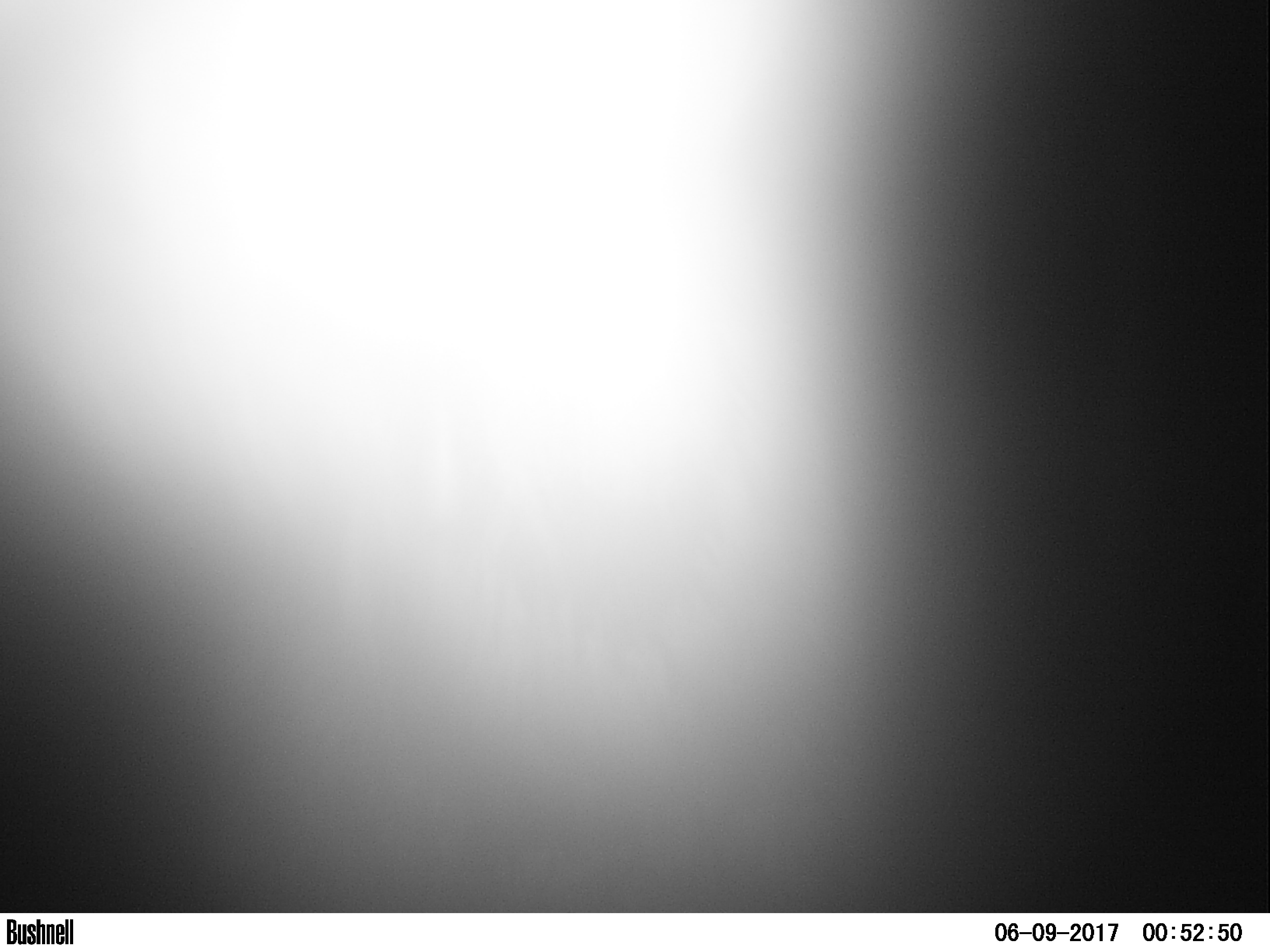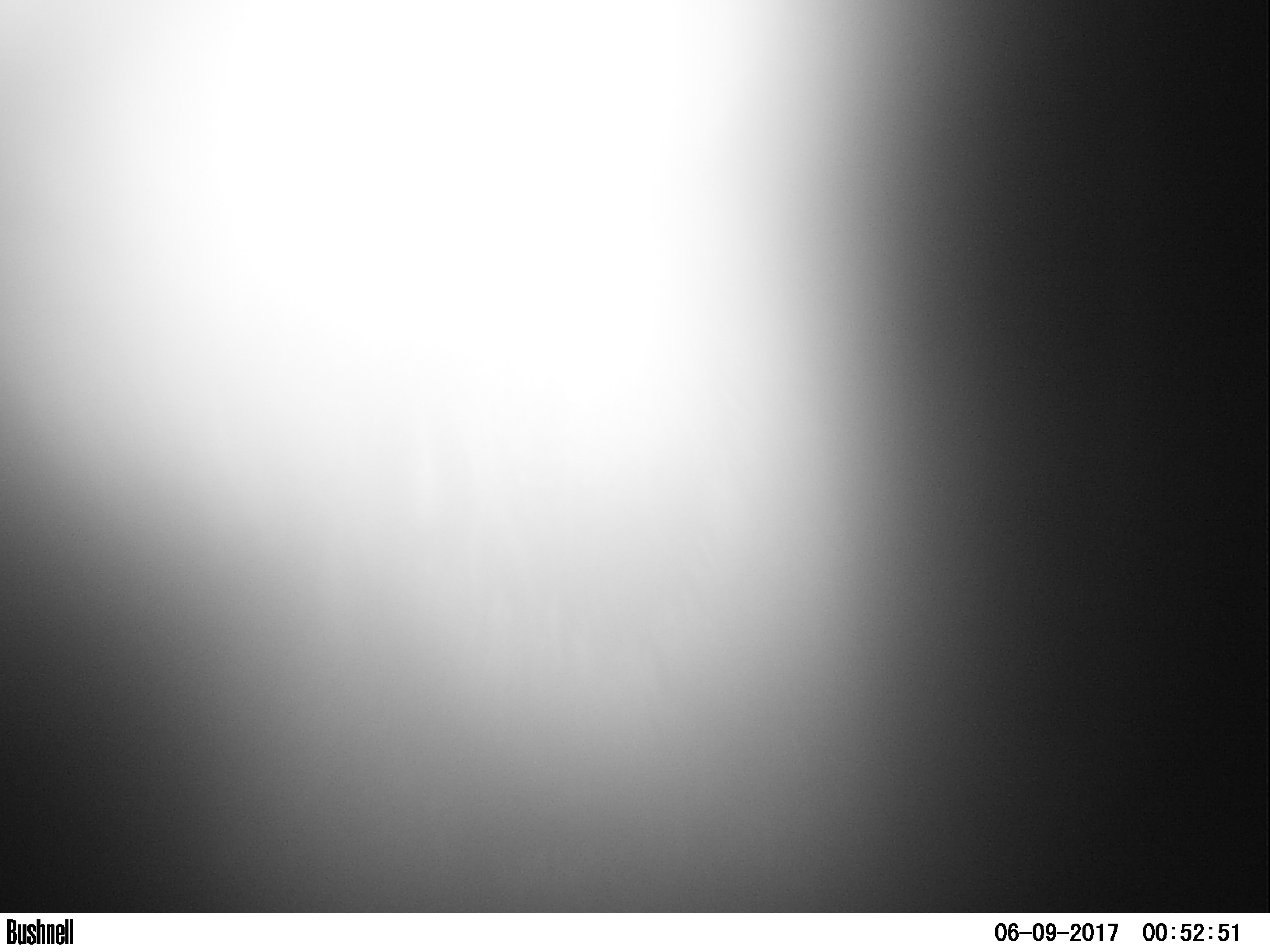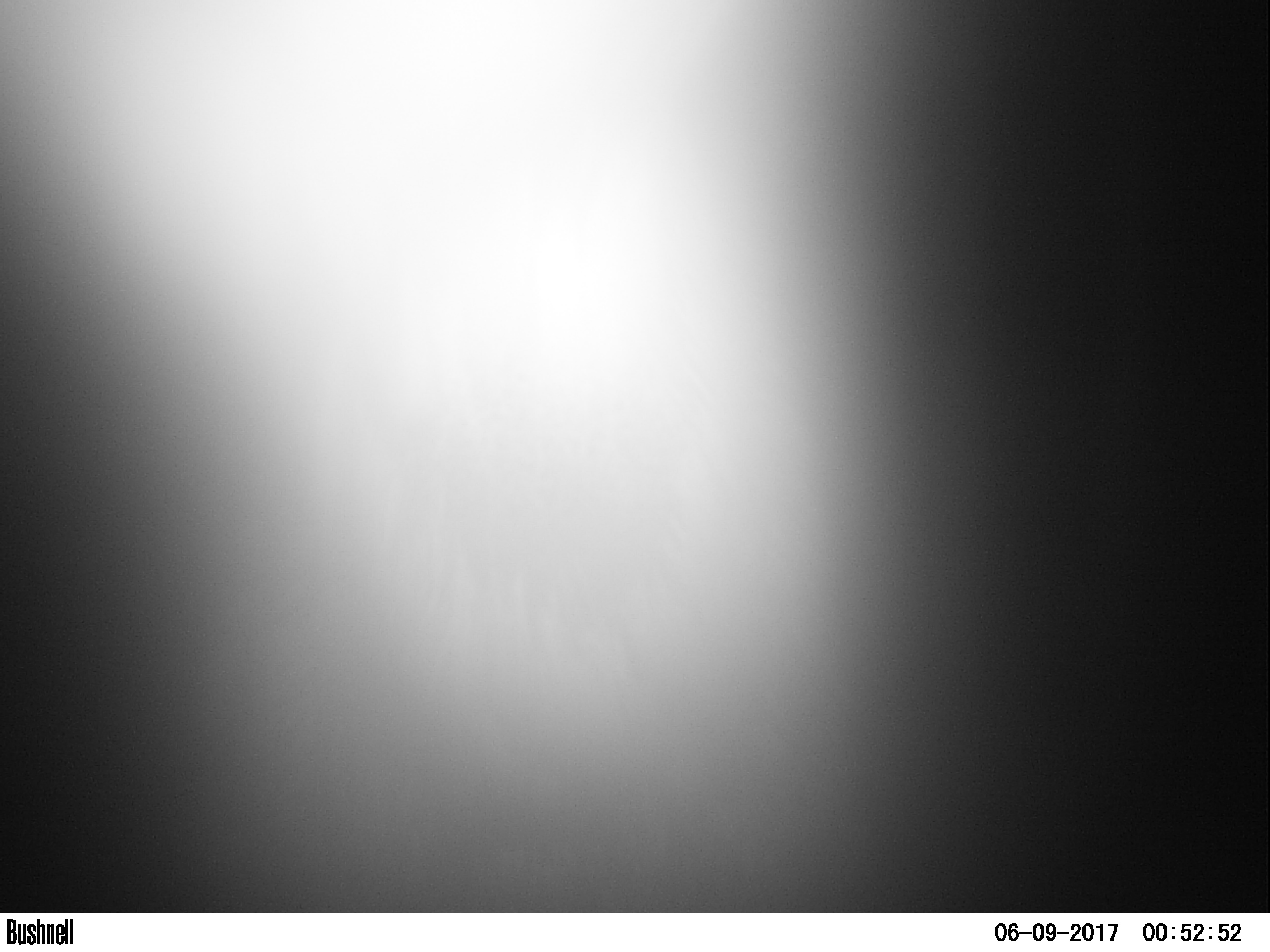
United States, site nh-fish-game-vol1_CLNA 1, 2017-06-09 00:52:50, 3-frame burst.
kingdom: Animalia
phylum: Chordata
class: Mammalia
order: Artiodactyla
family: Cervidae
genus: Alces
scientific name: Alces alces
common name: moose